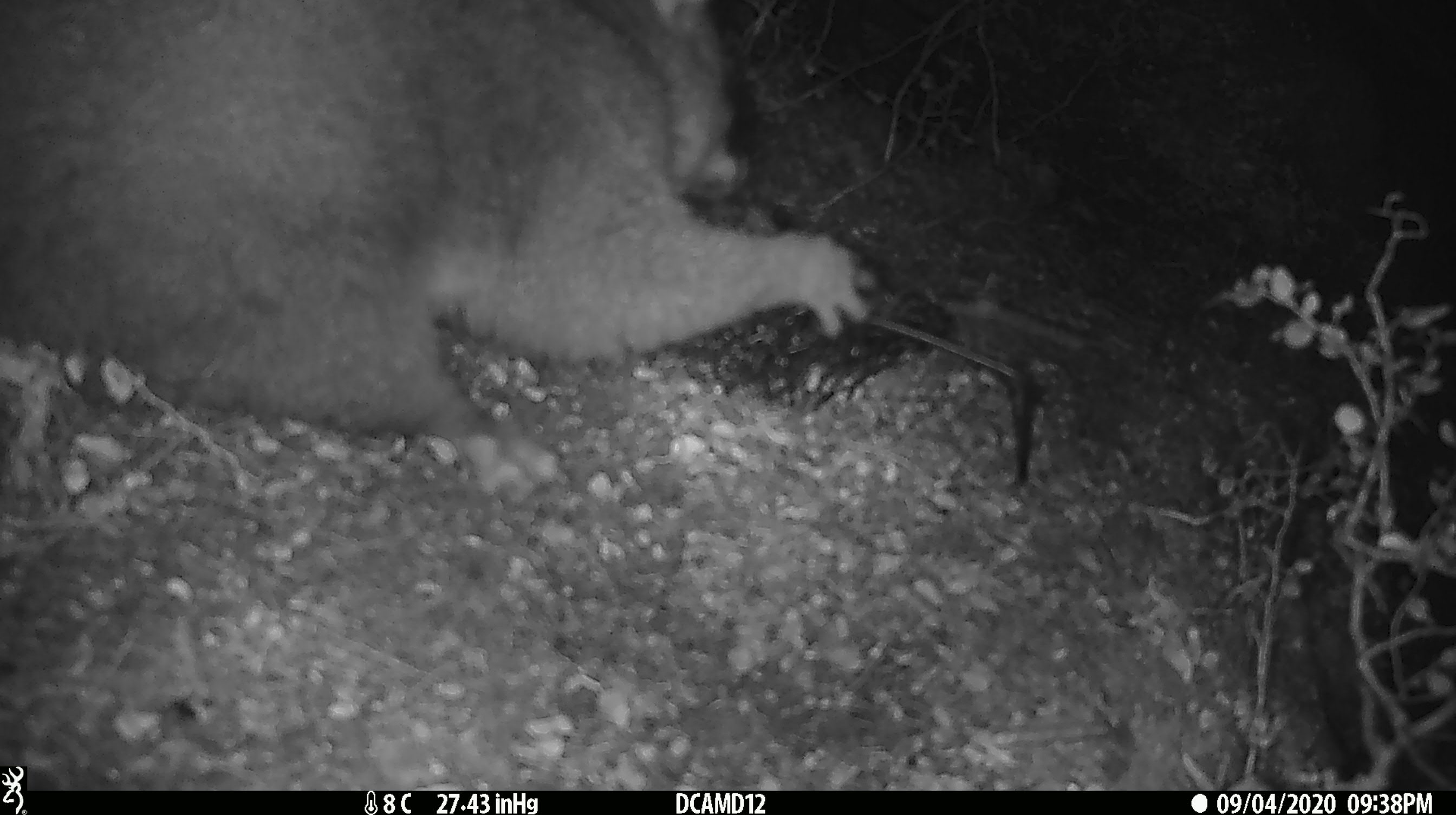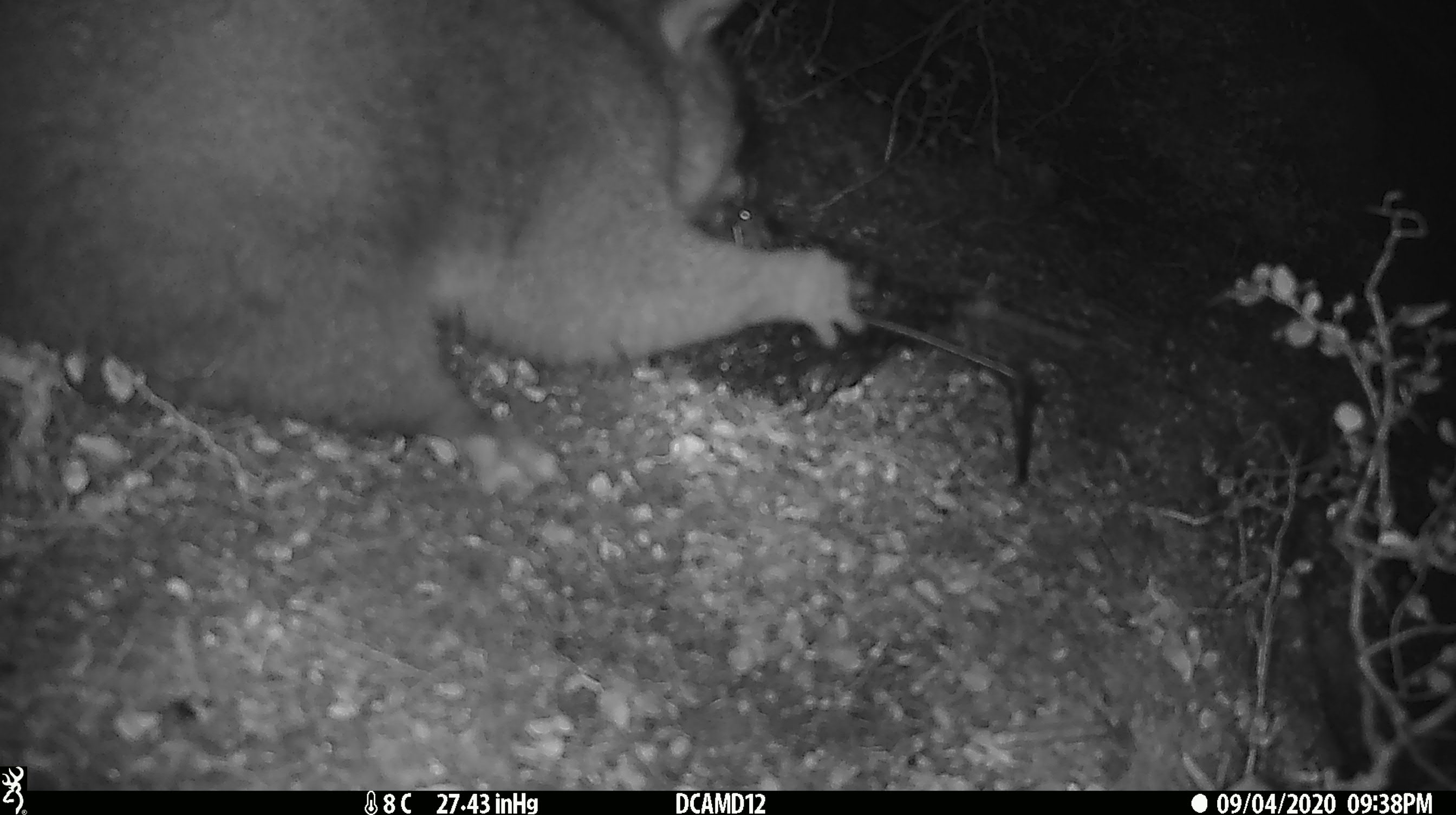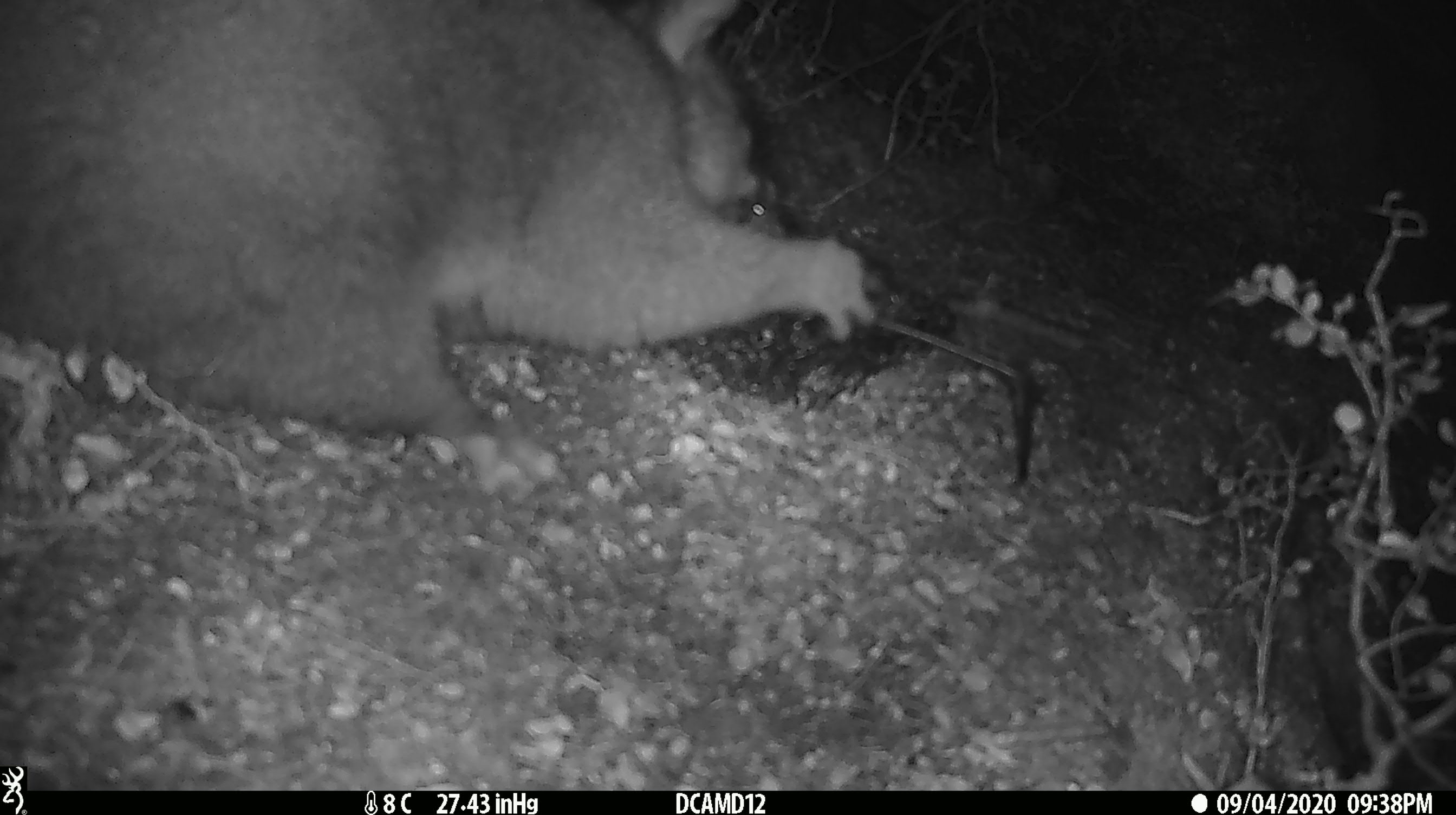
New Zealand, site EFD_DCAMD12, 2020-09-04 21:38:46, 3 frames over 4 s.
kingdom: Animalia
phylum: Chordata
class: Mammalia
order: Diprotodontia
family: Phalangeridae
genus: Trichosurus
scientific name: Trichosurus vulpecula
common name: common brushtail possum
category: possum